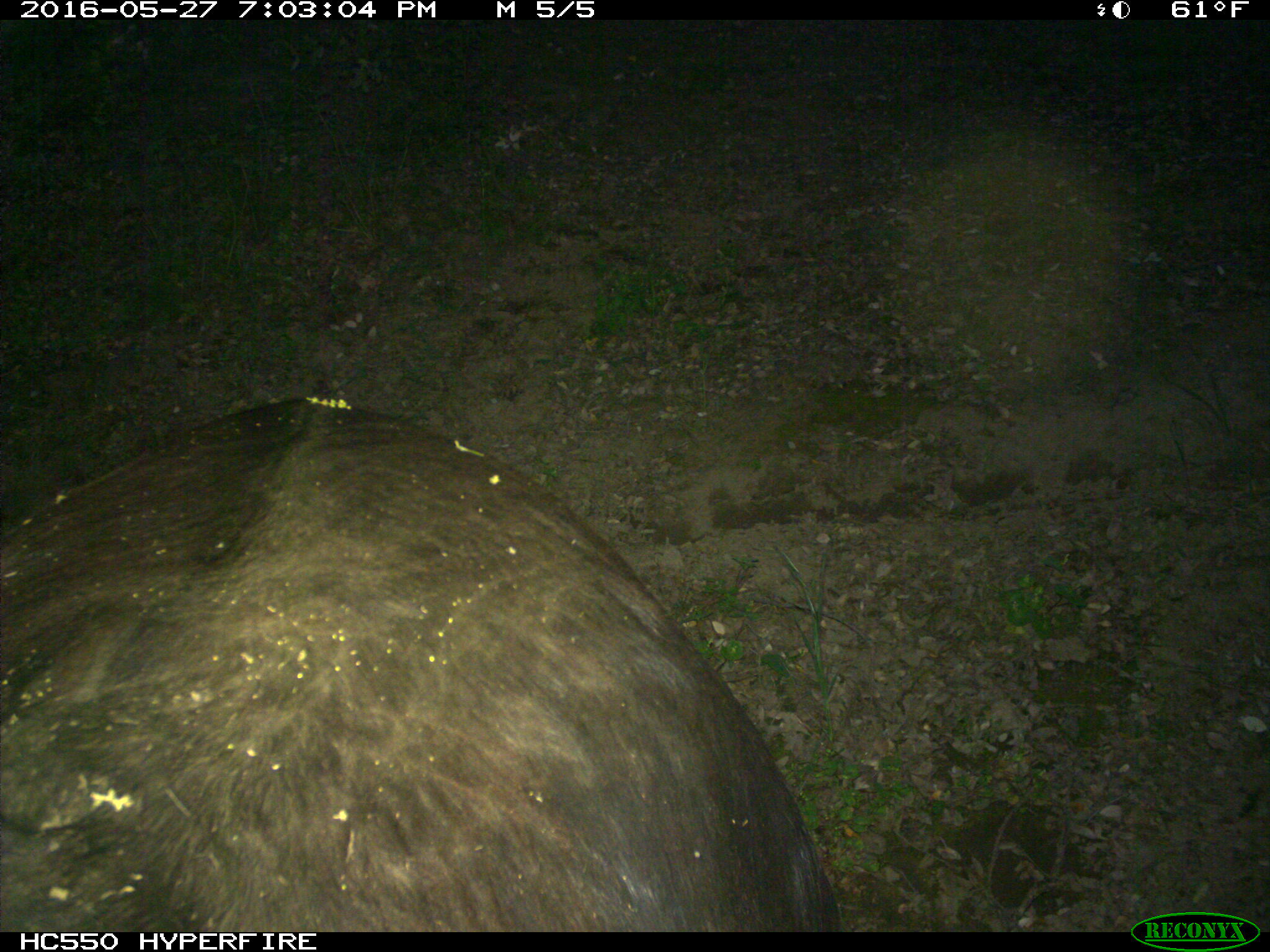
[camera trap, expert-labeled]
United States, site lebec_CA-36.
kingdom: Animalia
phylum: Chordata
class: Mammalia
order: Artiodactyla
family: Bovidae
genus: Bos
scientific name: Bos taurus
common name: domestic cow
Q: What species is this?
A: Bos taurus (domestic cow).